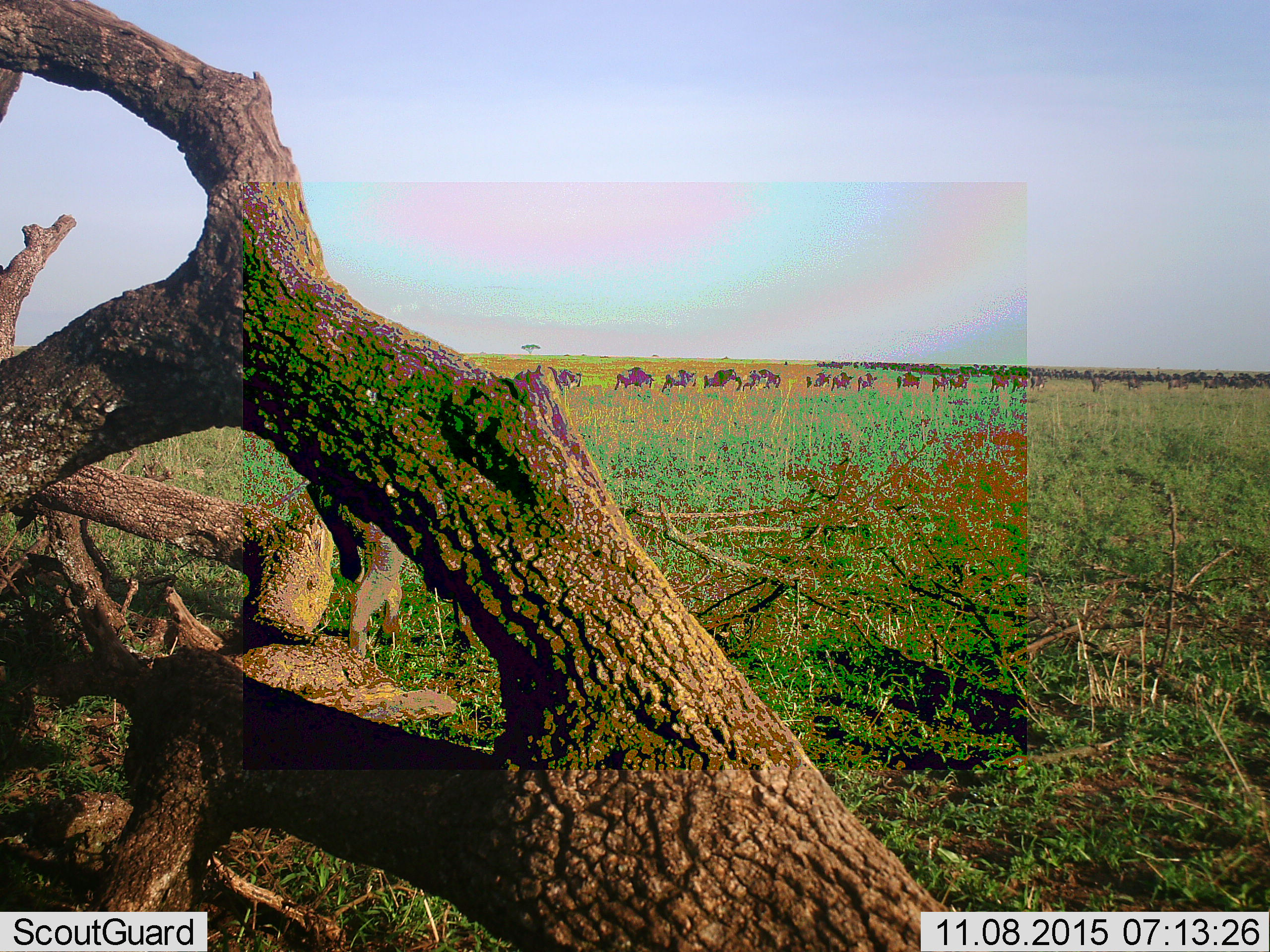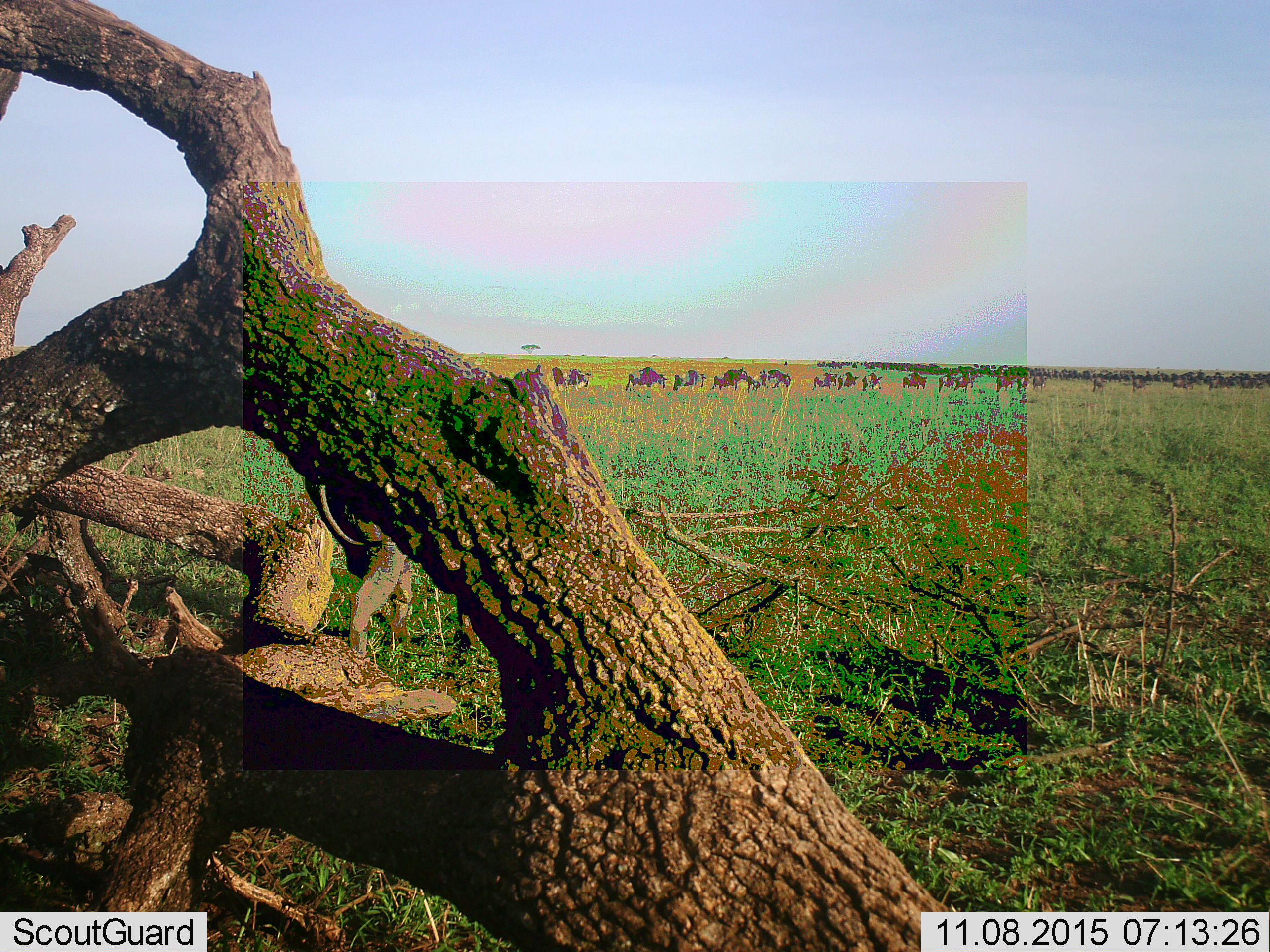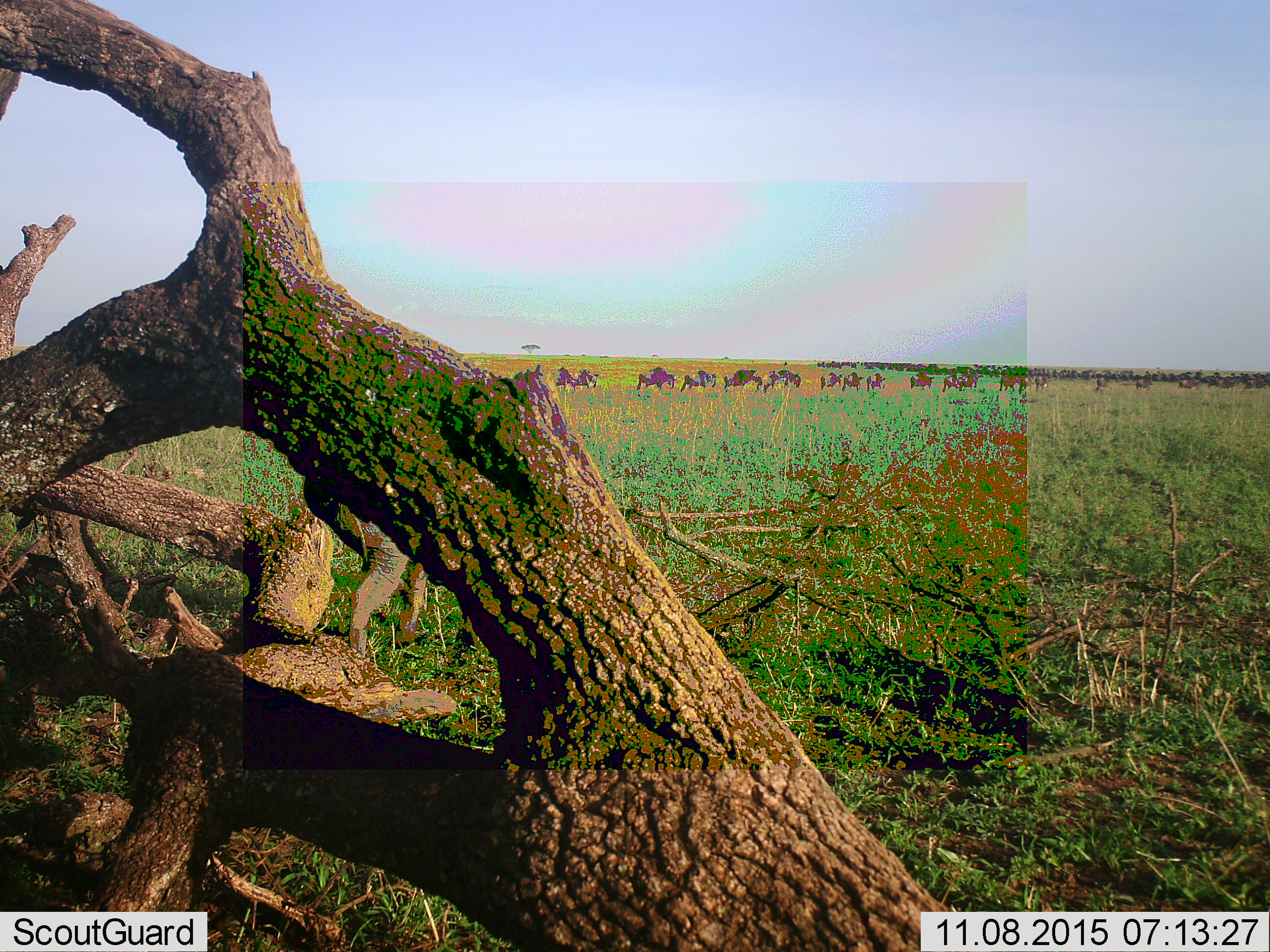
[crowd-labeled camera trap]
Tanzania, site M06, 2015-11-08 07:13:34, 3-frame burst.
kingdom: Animalia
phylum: Chordata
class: Mammalia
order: Artiodactyla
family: Bovidae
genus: Connochaetes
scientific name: Connochaetes taurinus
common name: blue wildebeest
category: wildebeest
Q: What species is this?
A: Wildebeest (blue wildebeest) (Connochaetes taurinus).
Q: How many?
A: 51+.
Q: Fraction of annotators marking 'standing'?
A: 0%.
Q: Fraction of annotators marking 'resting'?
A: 0%.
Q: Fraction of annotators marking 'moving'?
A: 100%.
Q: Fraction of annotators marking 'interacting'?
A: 0%.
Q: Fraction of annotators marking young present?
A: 0%.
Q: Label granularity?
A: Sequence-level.